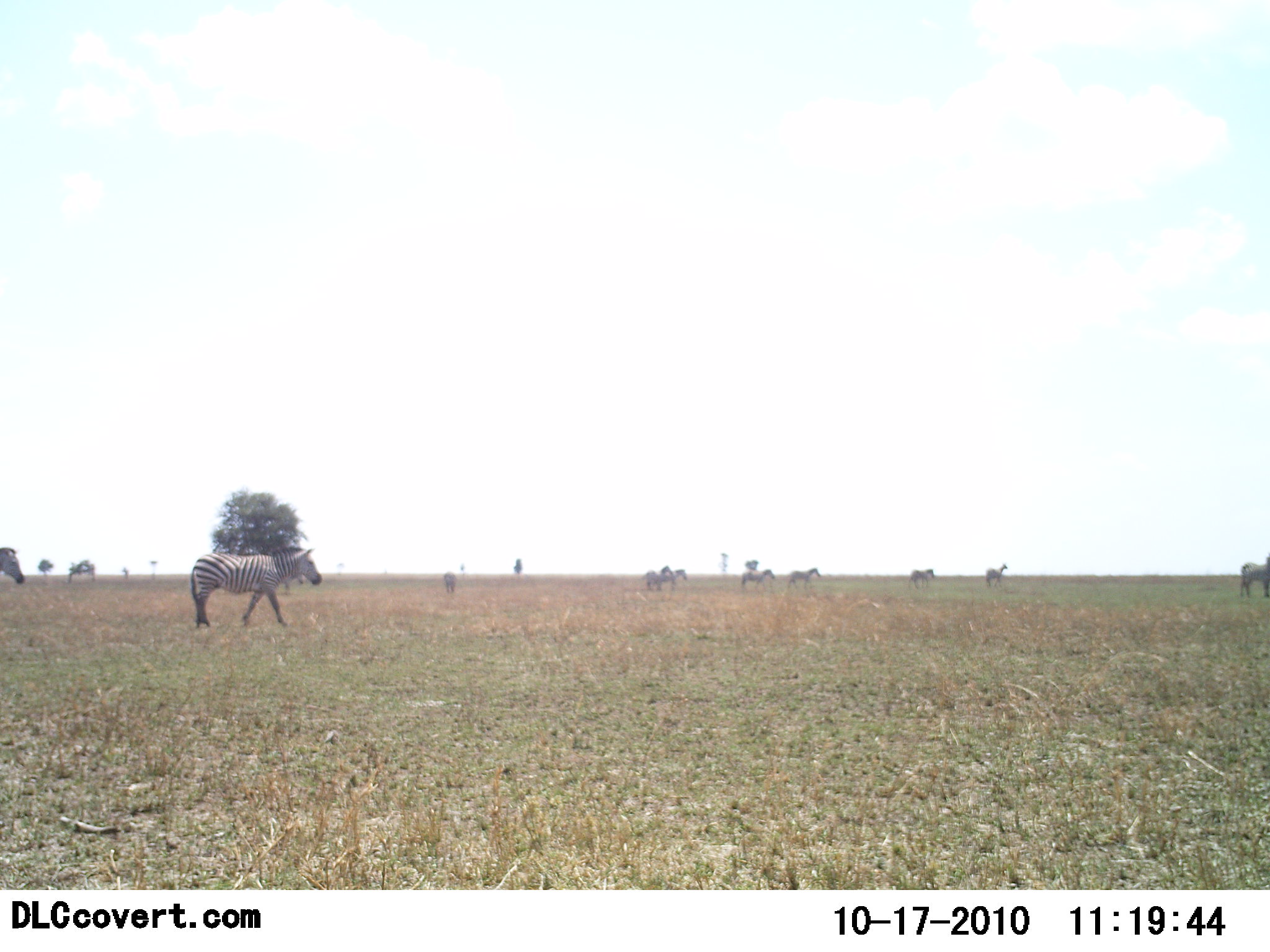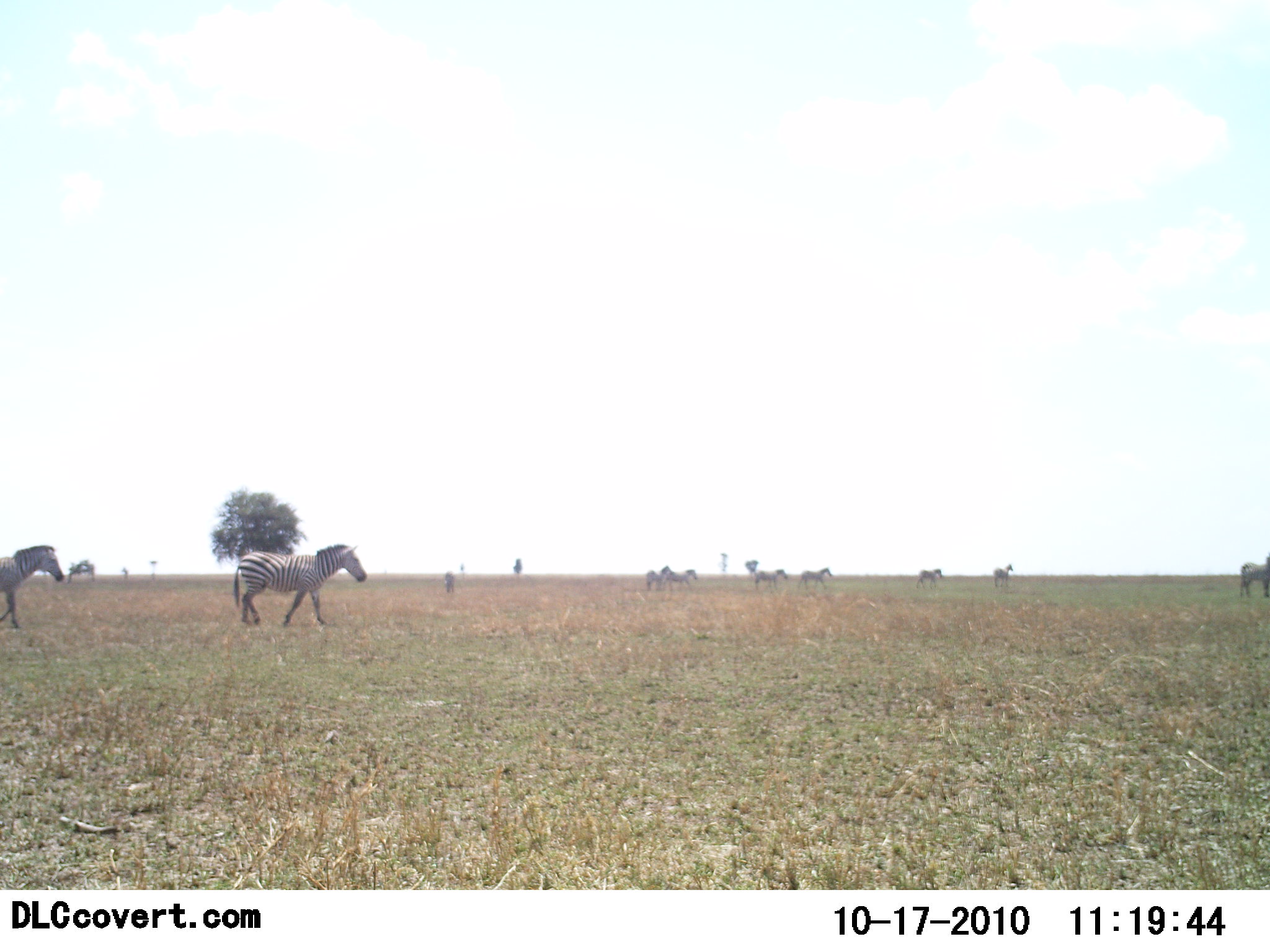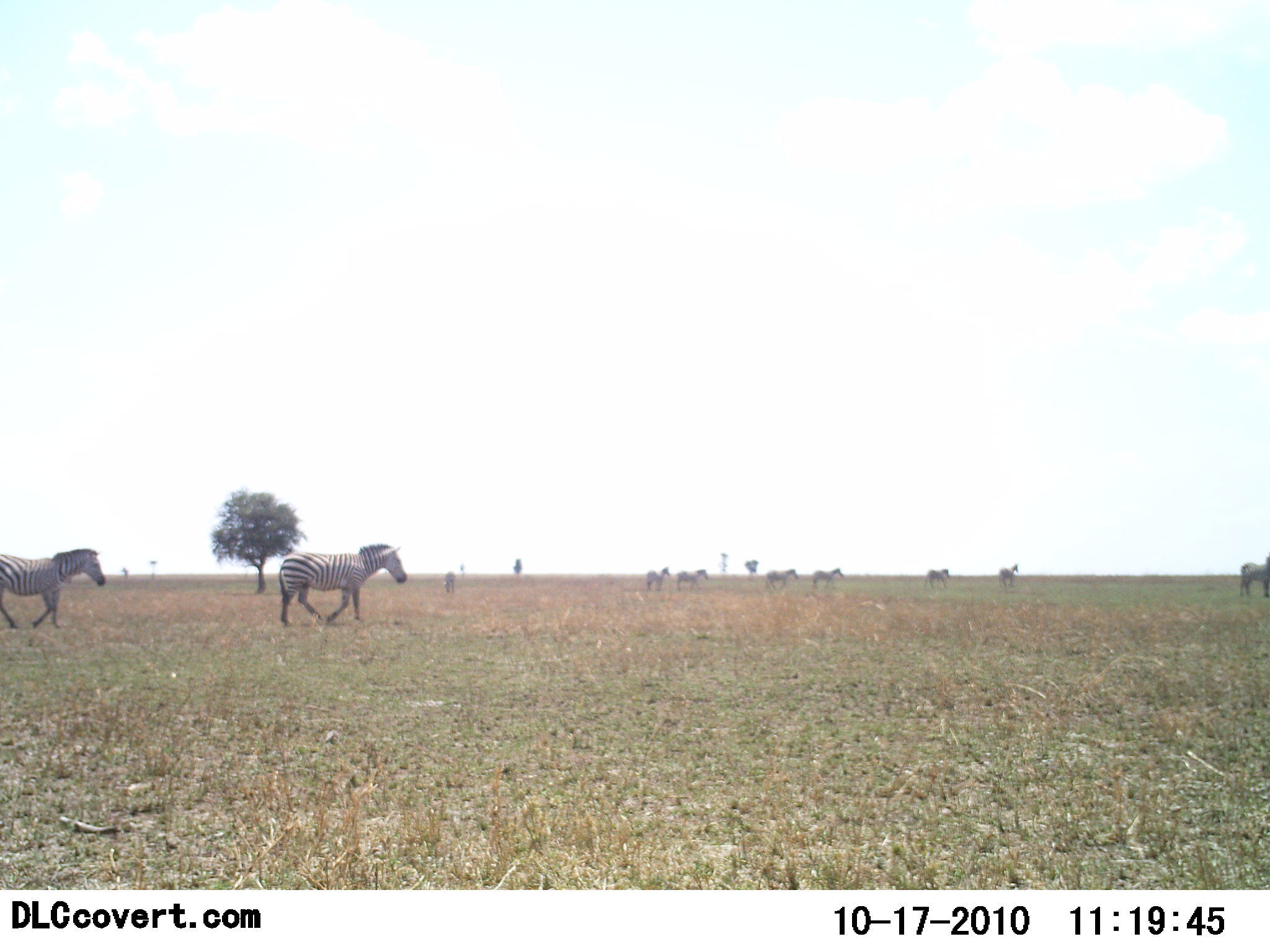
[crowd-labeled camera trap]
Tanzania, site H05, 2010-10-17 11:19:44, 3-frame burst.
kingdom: Animalia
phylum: Chordata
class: Mammalia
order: Perissodactyla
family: Equidae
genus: Equus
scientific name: Equus quagga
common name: plains zebra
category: zebra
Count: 10.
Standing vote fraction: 42%.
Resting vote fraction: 0%.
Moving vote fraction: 100%.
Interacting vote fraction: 0%.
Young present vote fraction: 0%.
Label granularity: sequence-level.